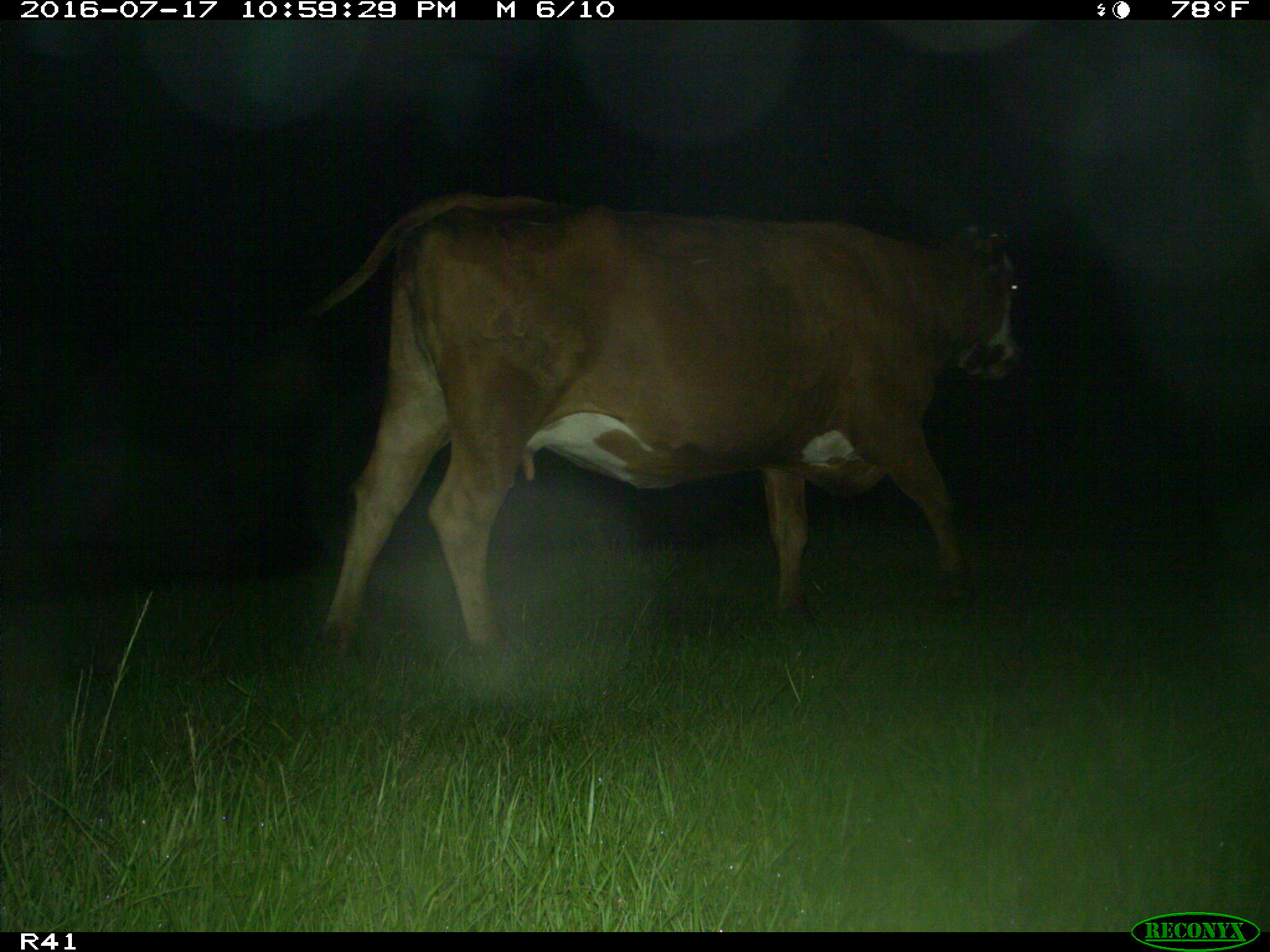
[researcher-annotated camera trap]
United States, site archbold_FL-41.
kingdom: Animalia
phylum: Chordata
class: Mammalia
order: Artiodactyla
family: Bovidae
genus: Bos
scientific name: Bos taurus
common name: domestic cow